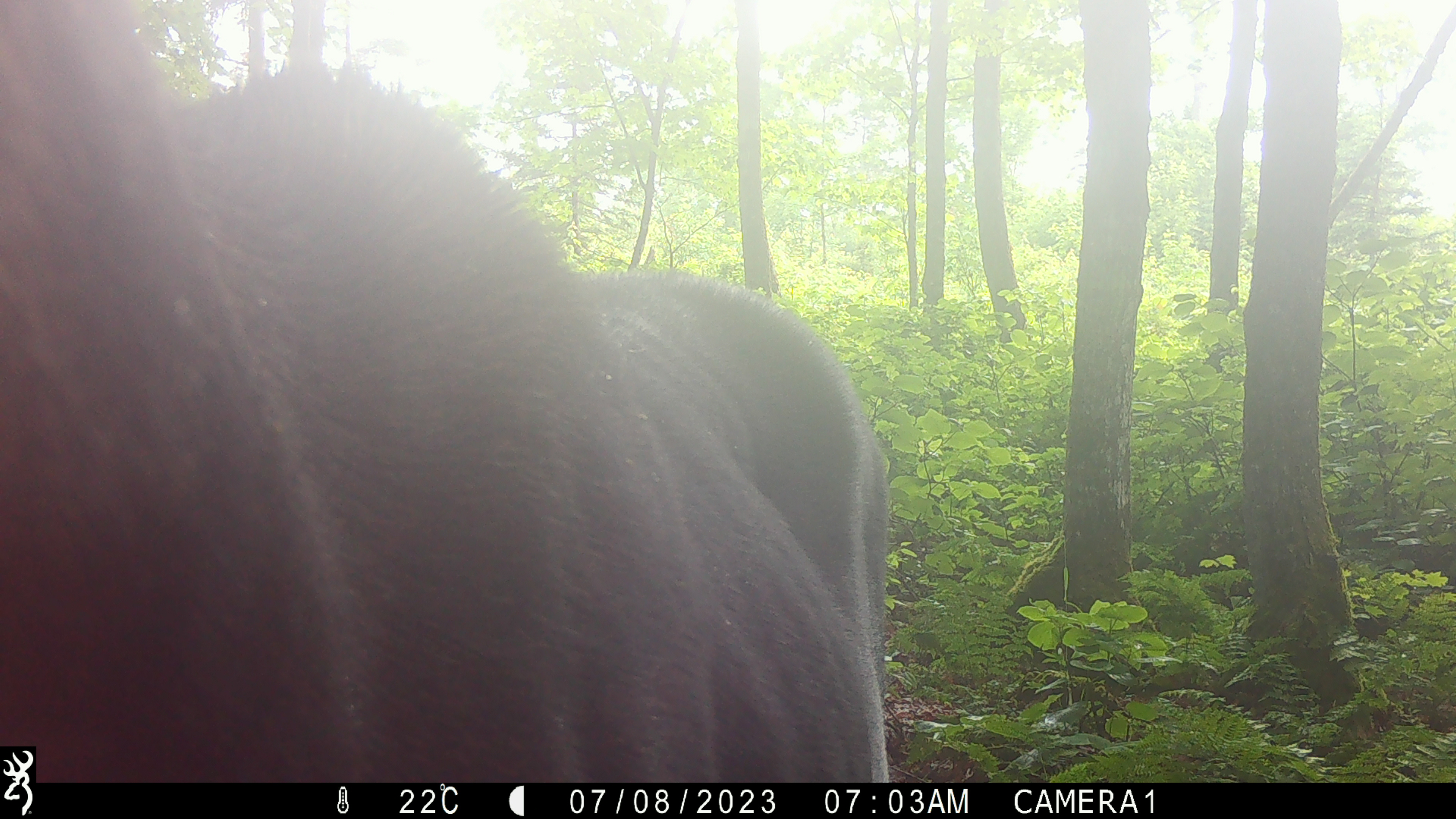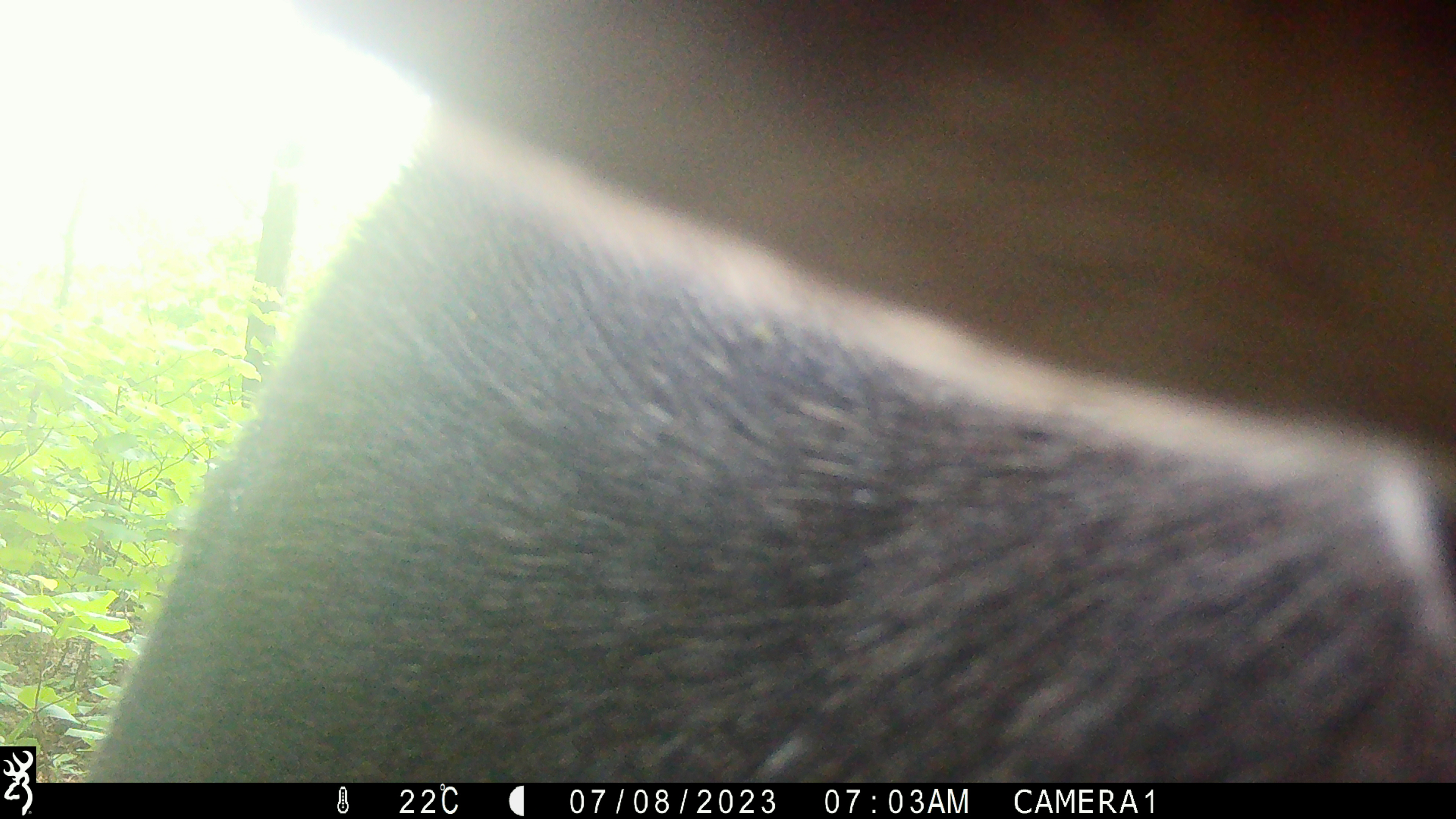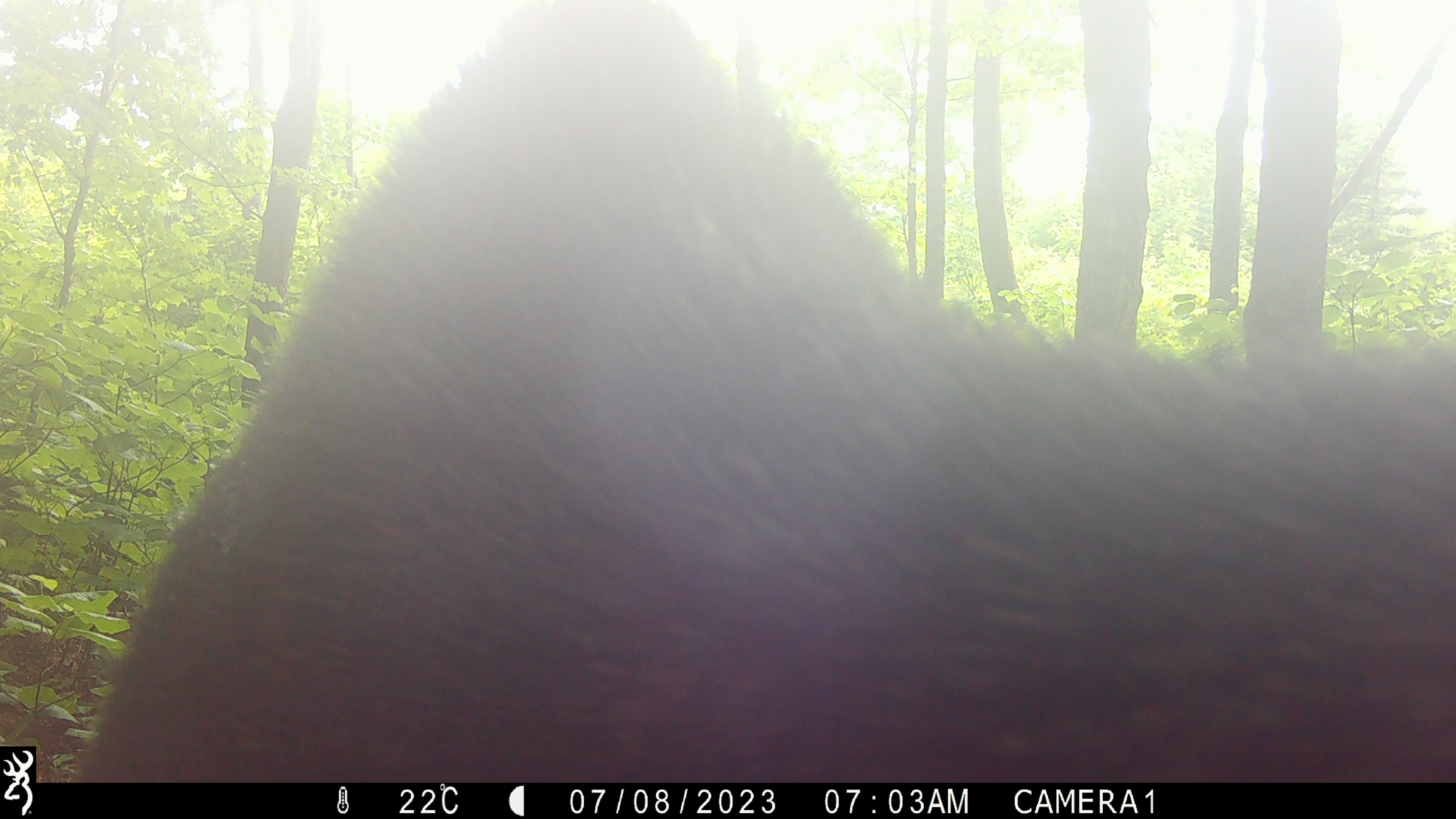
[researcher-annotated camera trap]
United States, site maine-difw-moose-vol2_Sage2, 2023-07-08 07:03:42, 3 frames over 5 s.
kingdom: Animalia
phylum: Chordata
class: Mammalia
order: Artiodactyla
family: Cervidae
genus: Alces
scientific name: Alces alces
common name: moose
Moose (Alces alces).